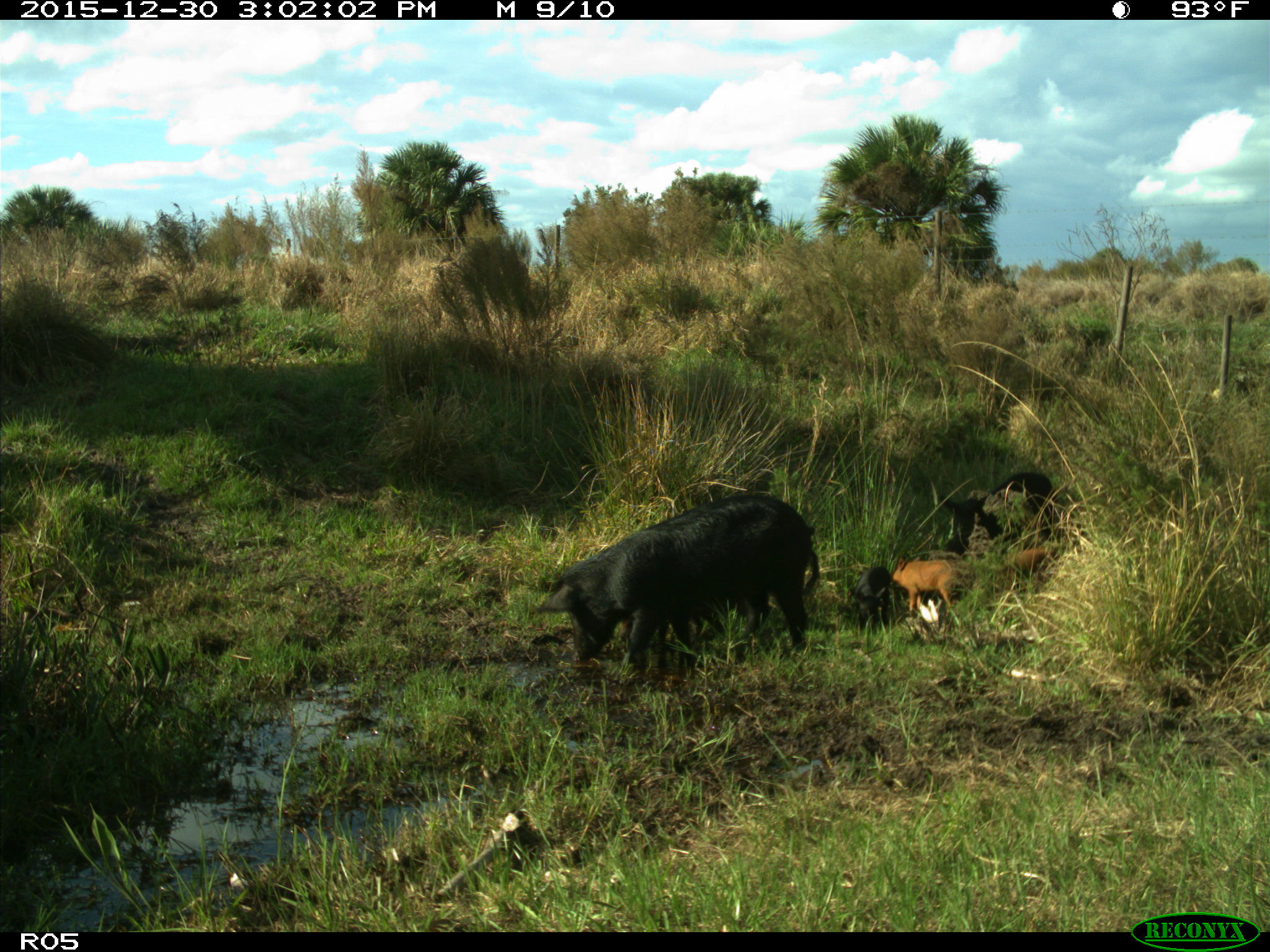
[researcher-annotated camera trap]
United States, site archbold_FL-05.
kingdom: Animalia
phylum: Chordata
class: Mammalia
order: Artiodactyla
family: Suidae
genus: Sus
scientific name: Sus scrofa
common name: wild boar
Sus scrofa (wild boar).